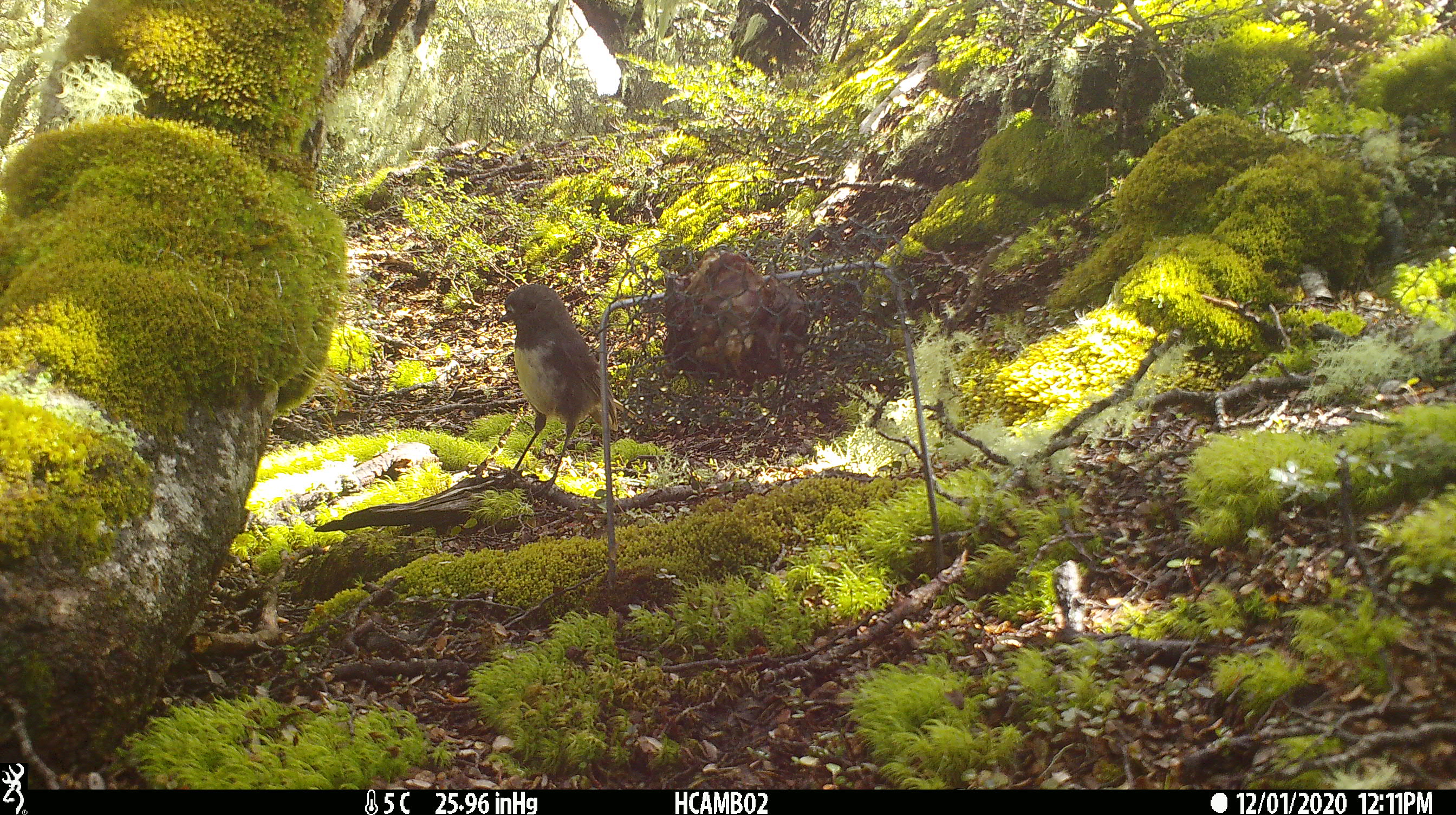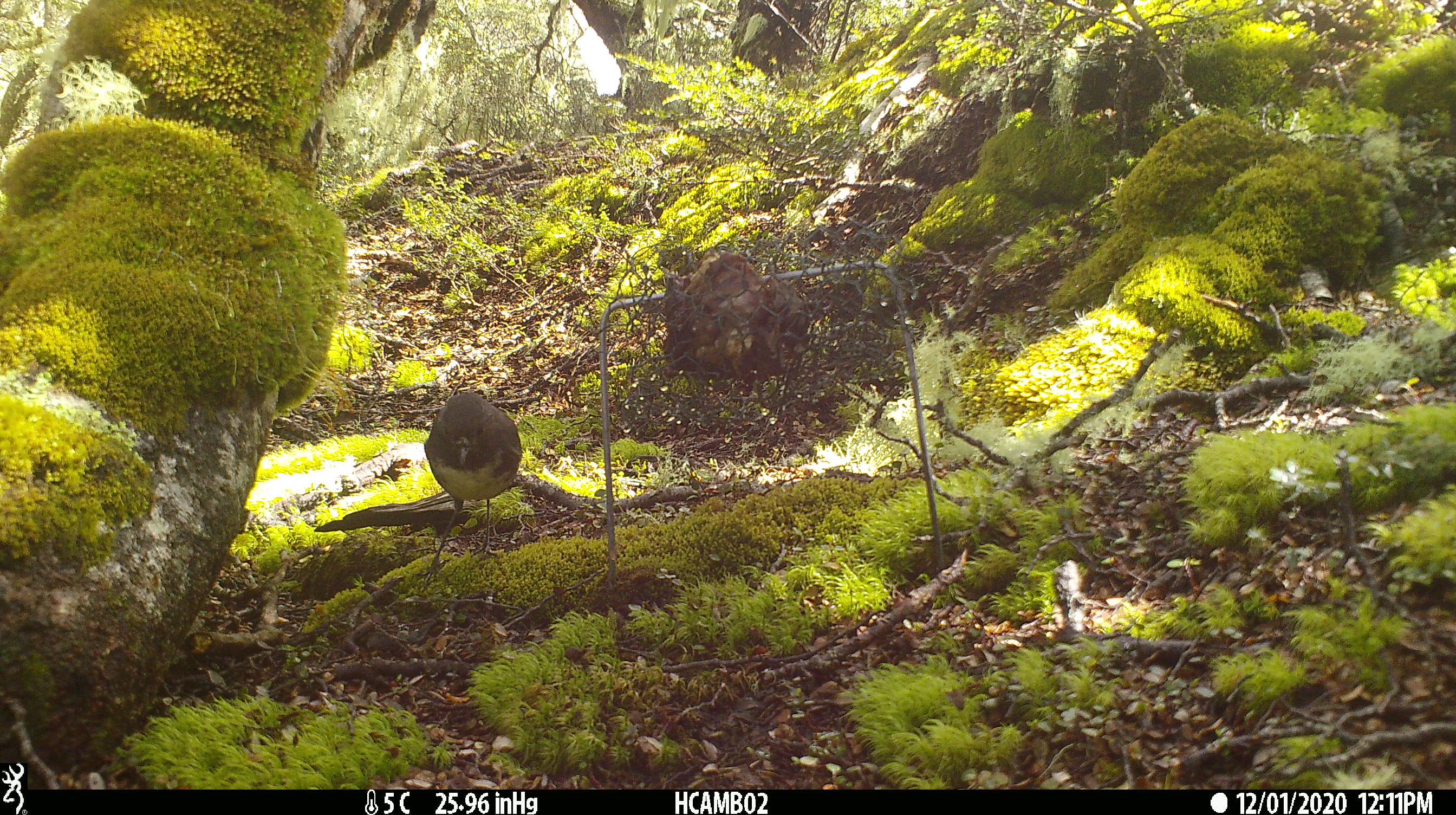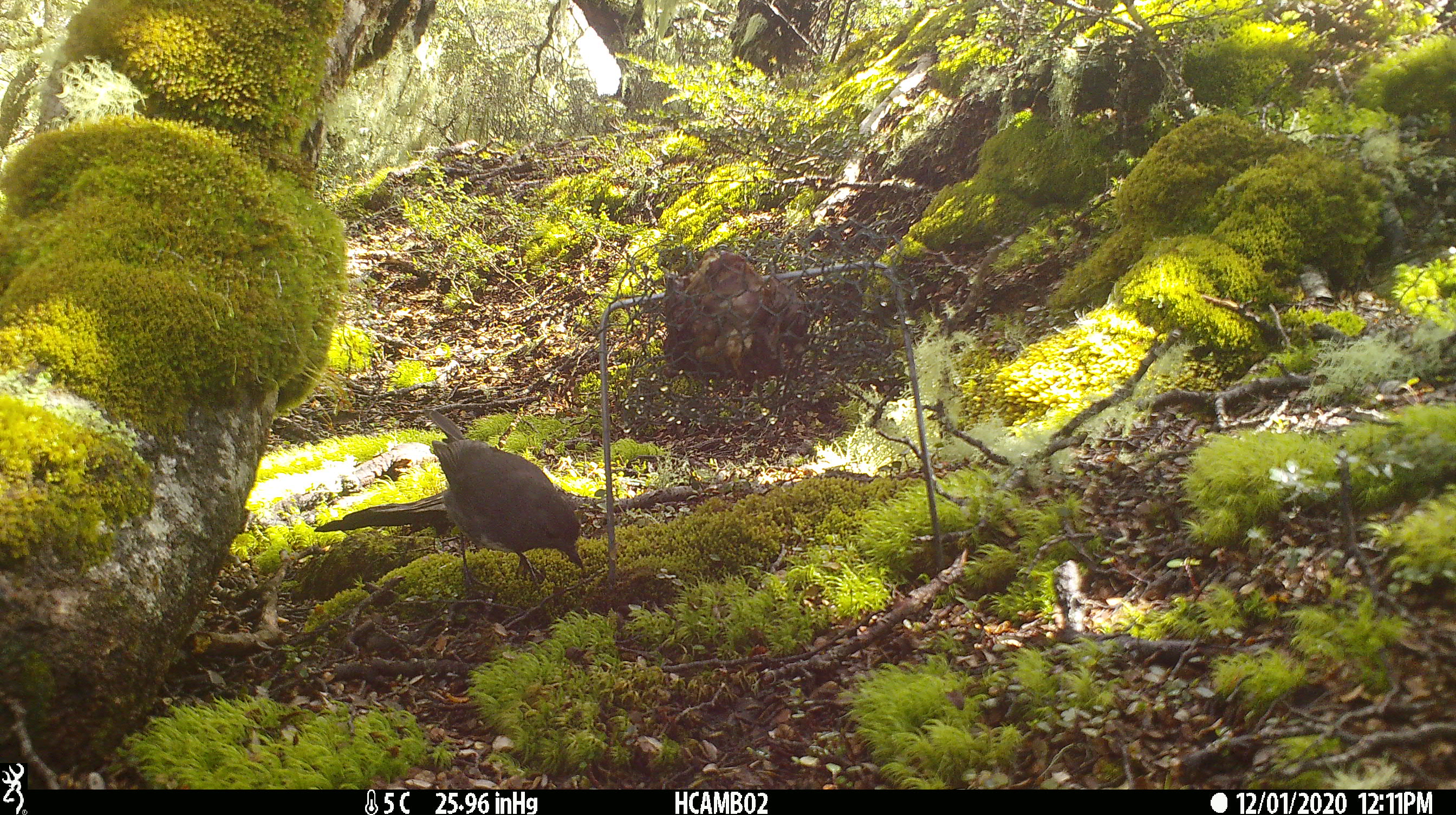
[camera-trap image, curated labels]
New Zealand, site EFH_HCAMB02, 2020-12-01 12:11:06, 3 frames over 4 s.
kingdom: Animalia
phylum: Chordata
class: Aves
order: Passeriformes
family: Petroicidae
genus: Petroica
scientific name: Petroica australis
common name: new zealand robin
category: robin